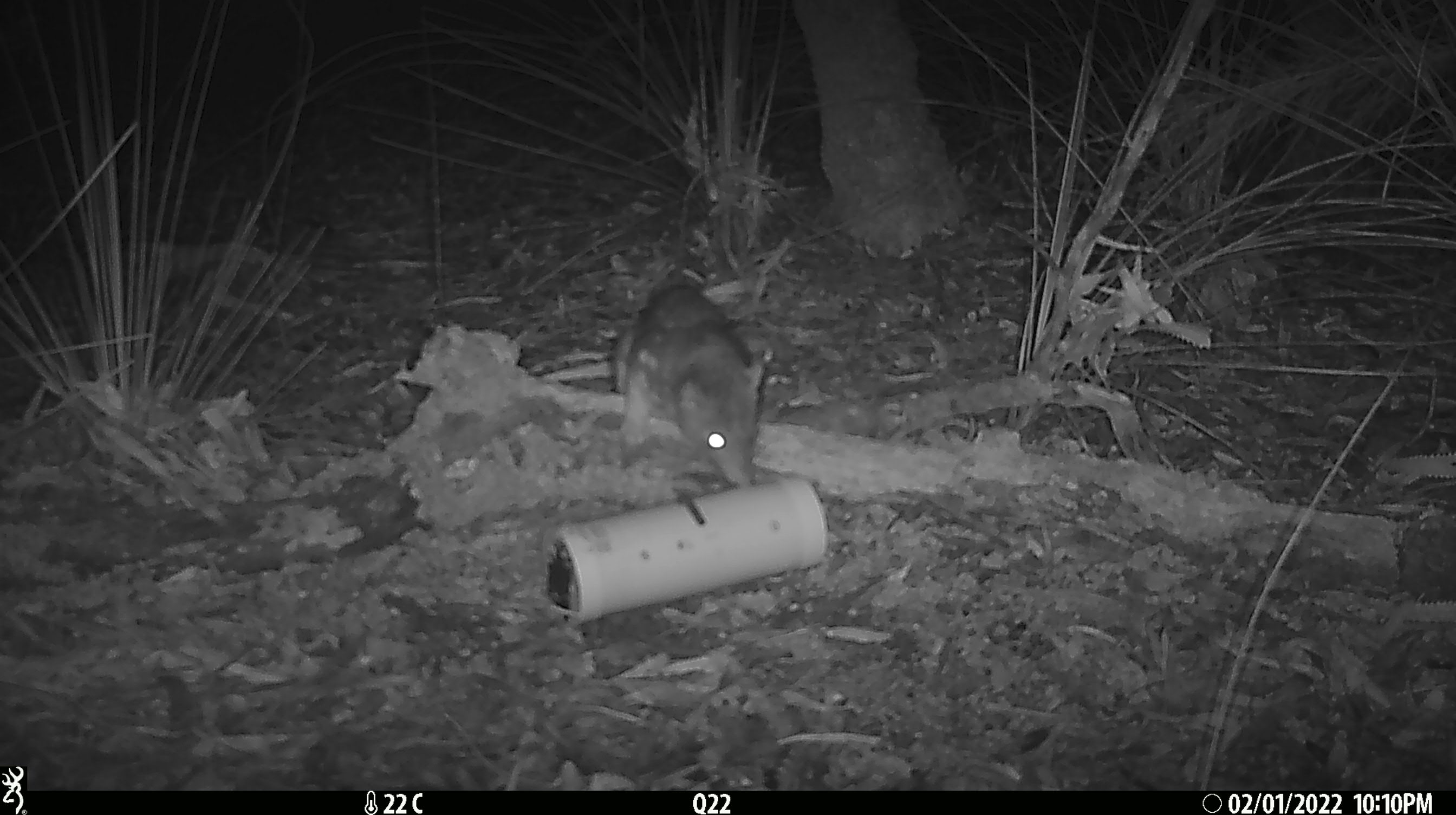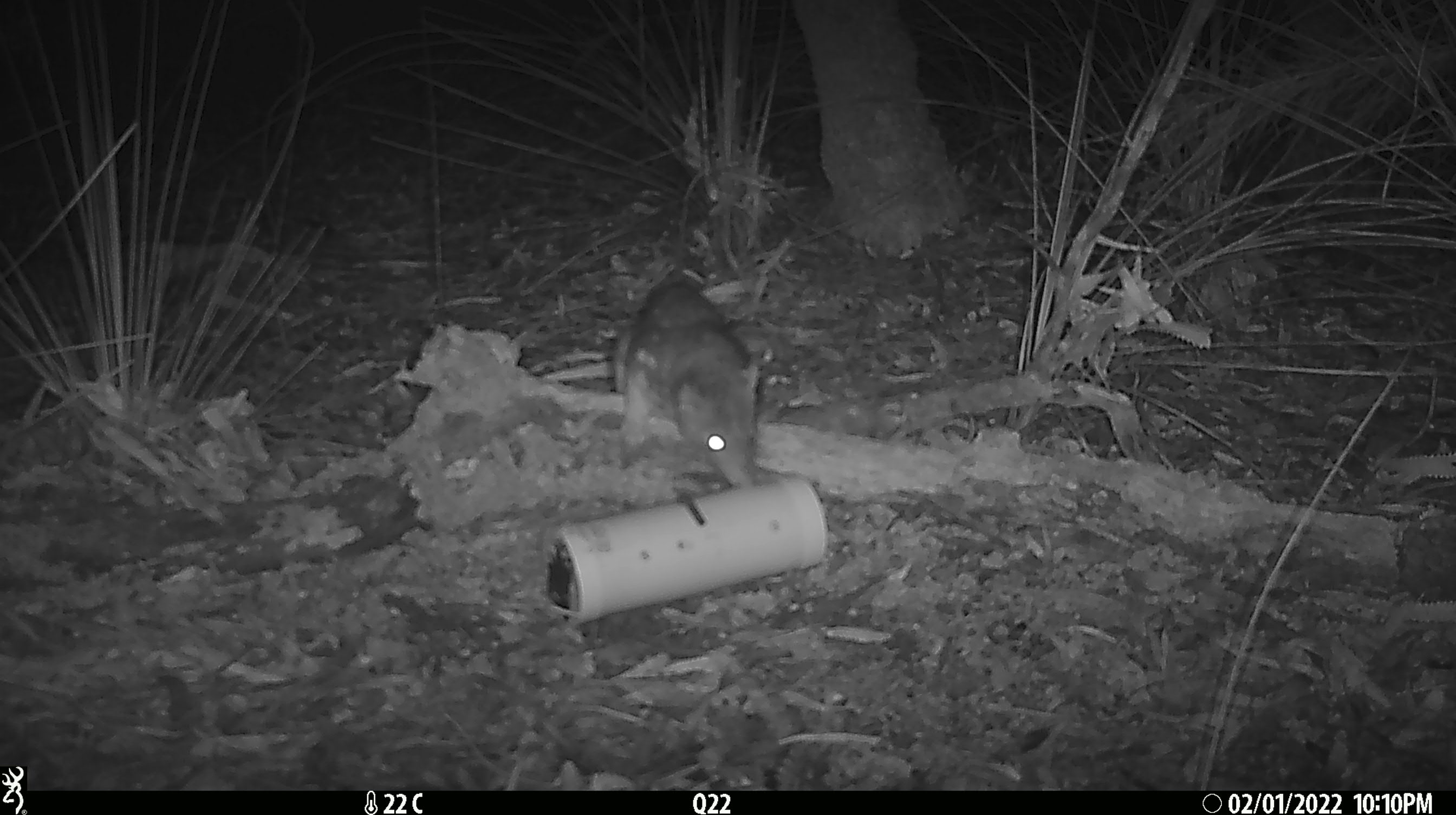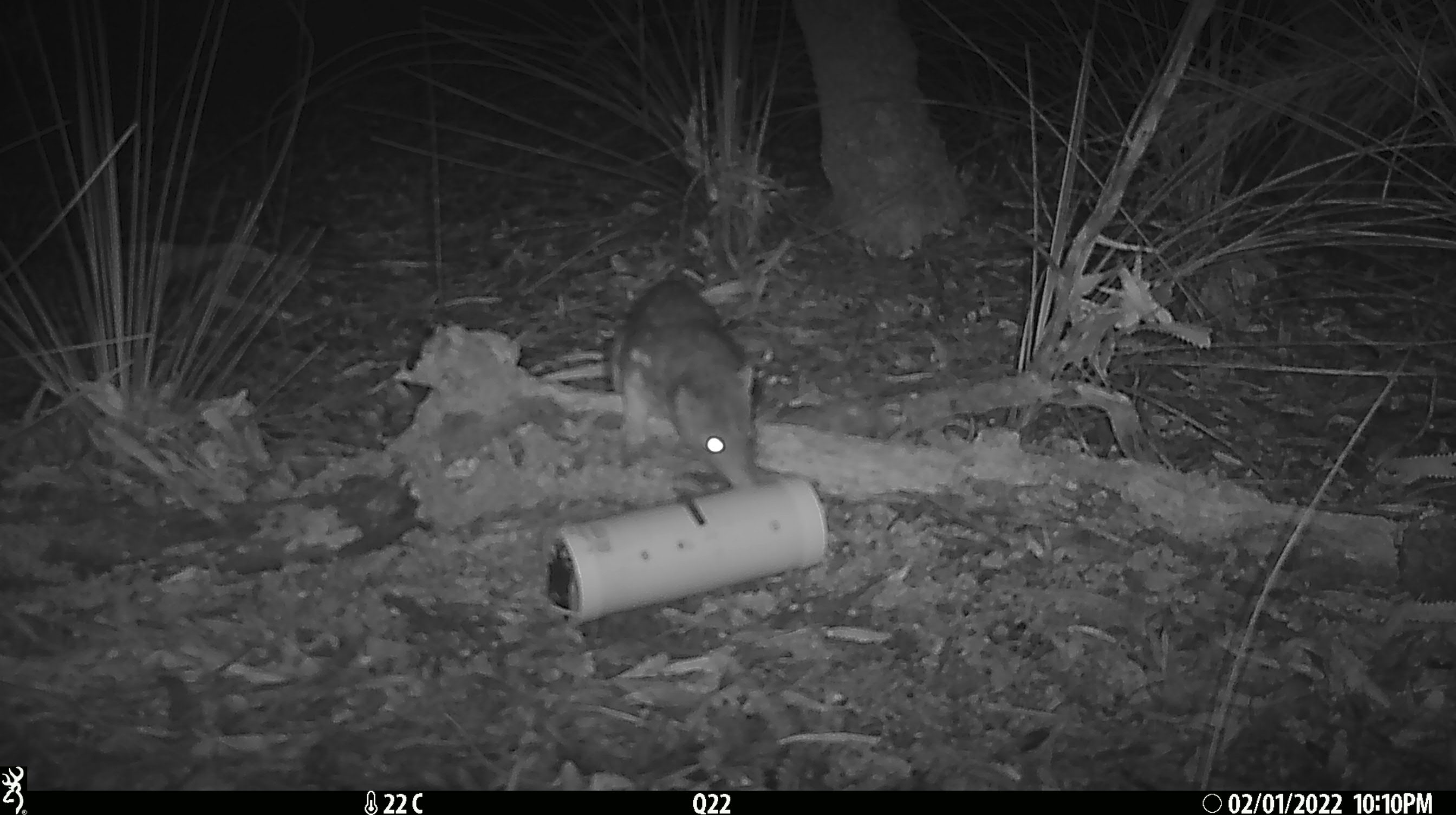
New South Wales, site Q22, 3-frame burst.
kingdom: Animalia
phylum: Chordata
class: Mammalia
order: Dasyuromorphia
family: Dasyuridae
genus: Dasyurus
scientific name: Dasyurus maculatus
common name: spotted-tailed quoll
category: quoll